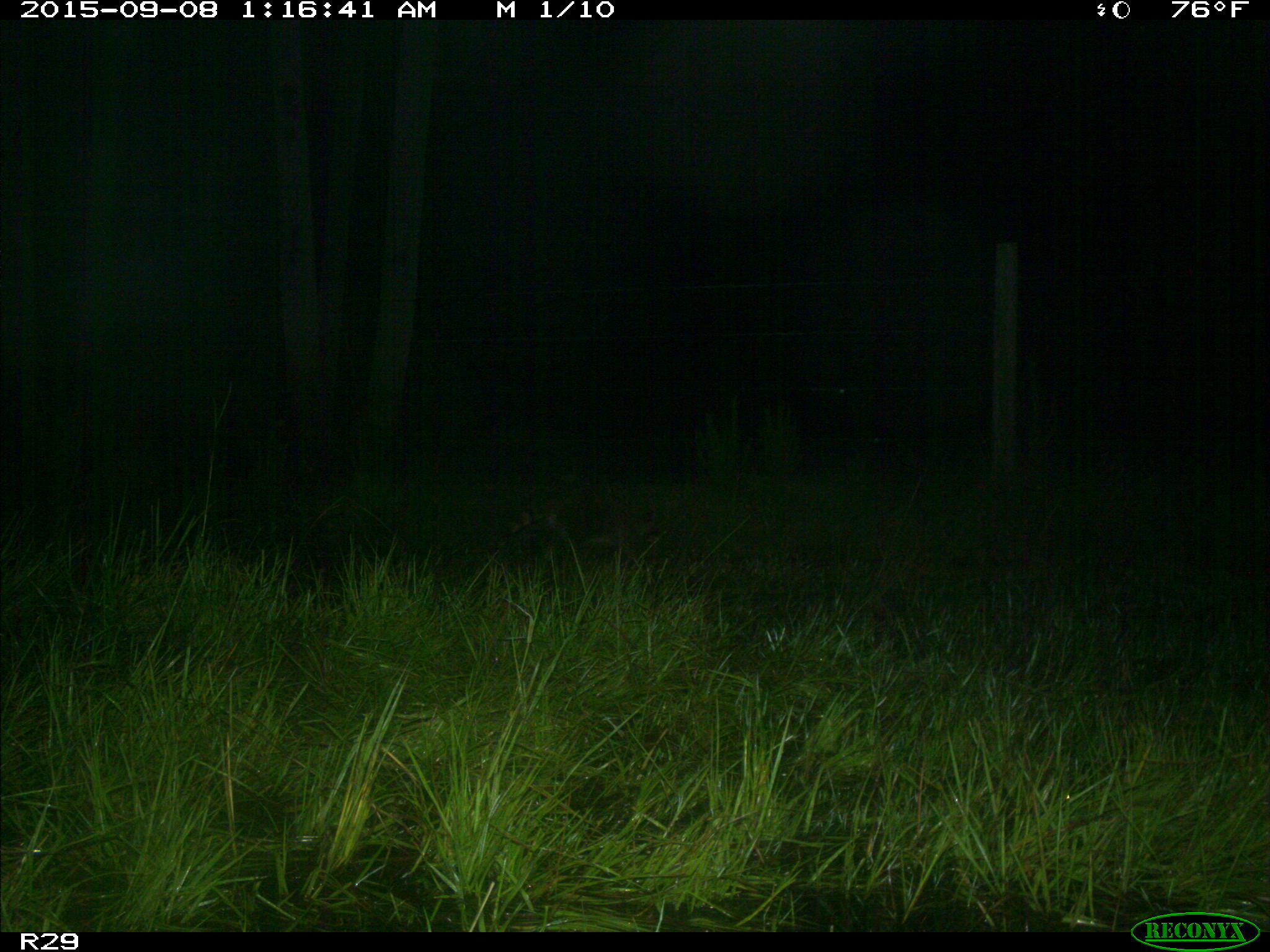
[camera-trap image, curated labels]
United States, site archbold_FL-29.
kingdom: Animalia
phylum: Chordata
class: Mammalia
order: Carnivora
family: Procyonidae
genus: Procyon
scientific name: Procyon lotor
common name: common raccoon